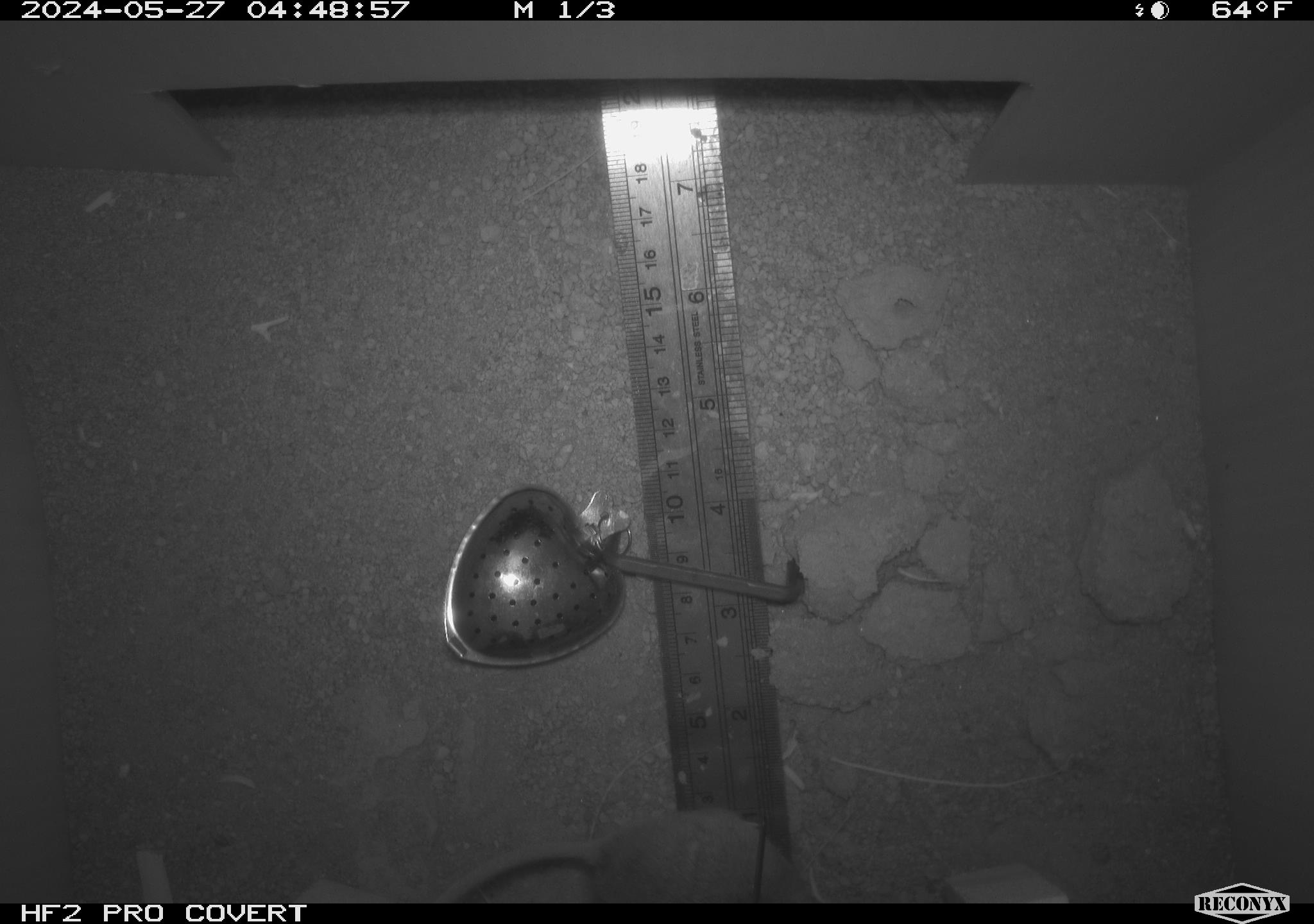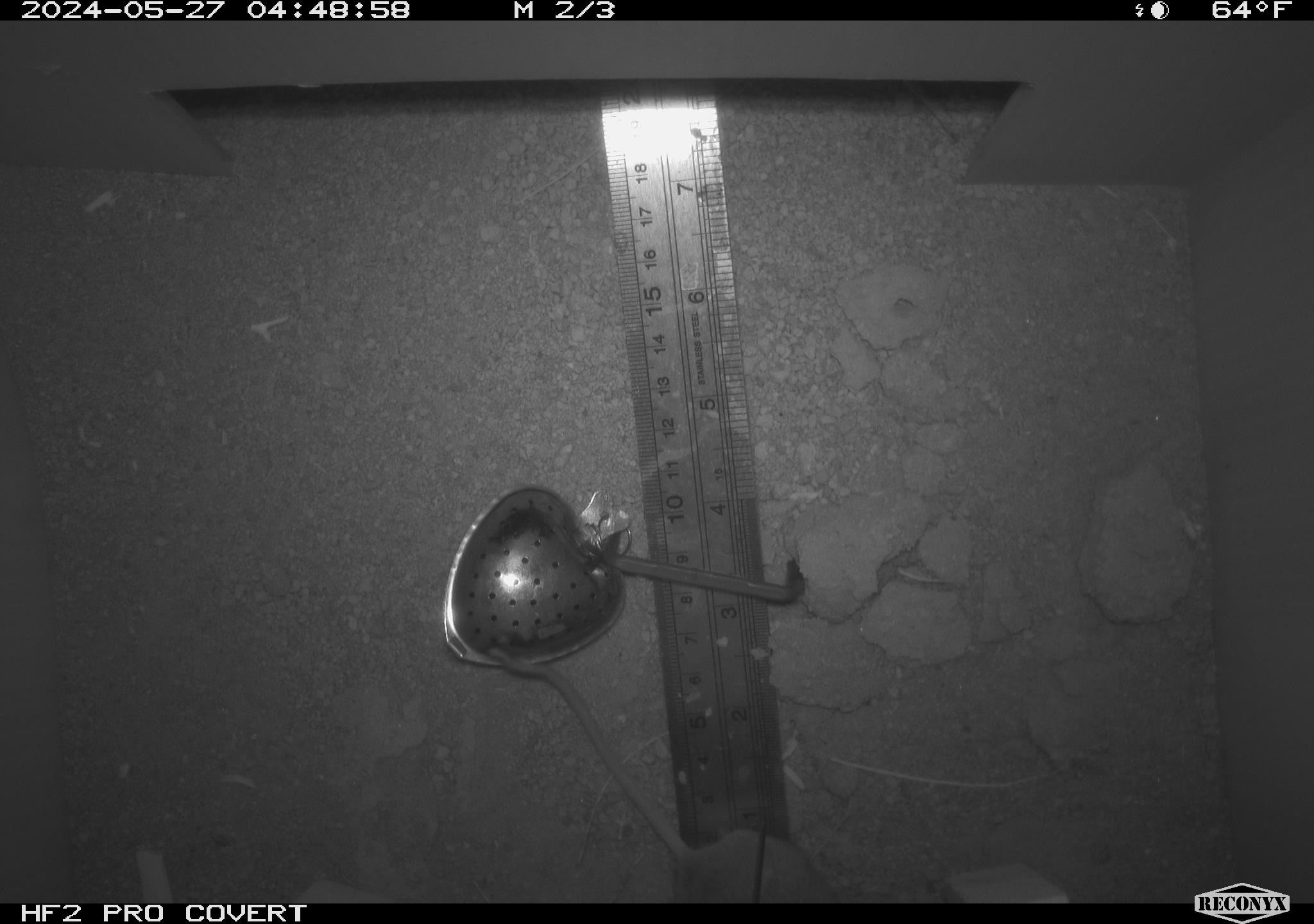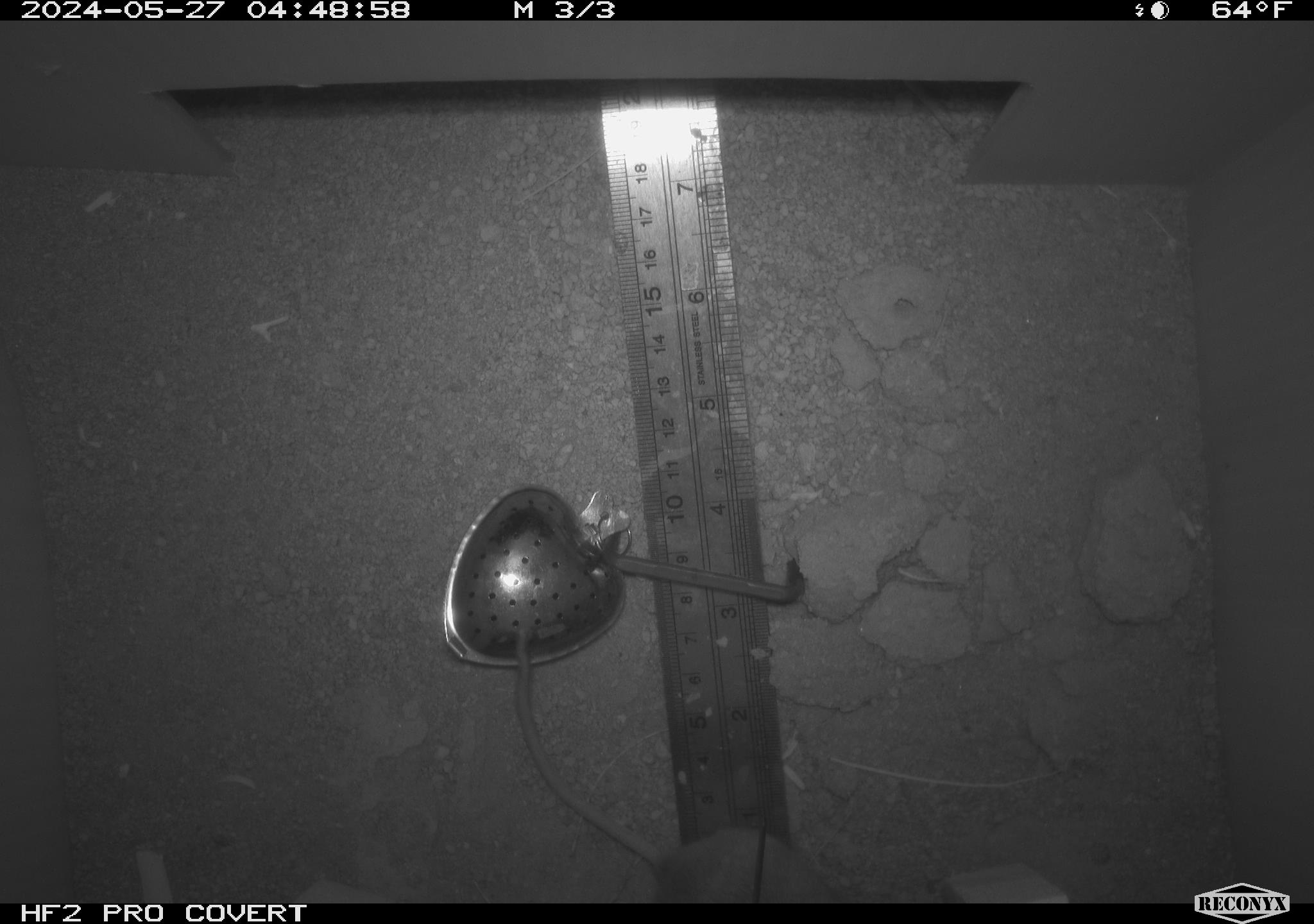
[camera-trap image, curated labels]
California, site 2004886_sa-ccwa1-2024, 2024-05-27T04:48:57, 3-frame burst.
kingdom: Animalia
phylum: Chordata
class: Mammalia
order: Rodentia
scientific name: Rodentia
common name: mouse species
Mouse species (Rodentia).